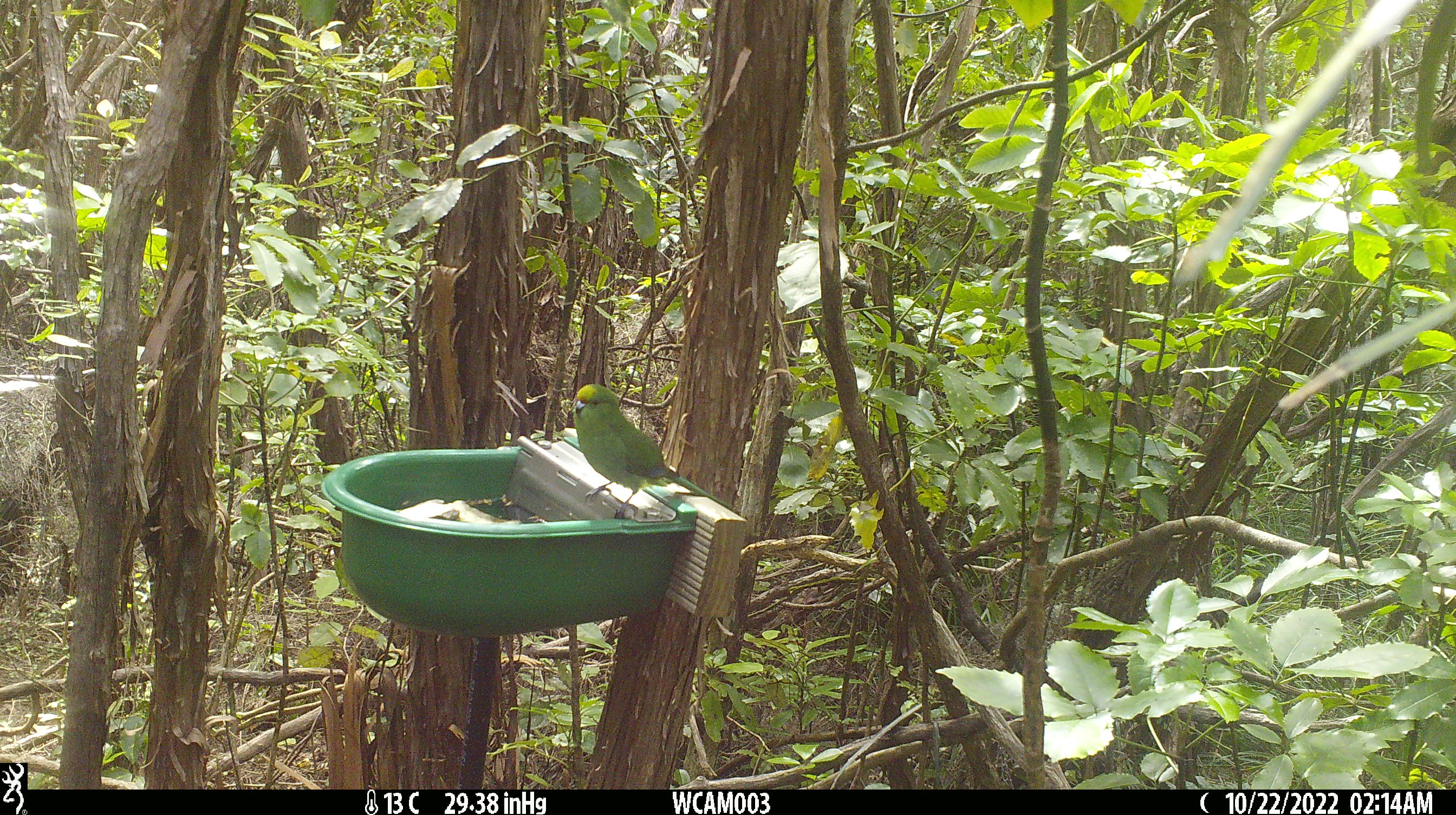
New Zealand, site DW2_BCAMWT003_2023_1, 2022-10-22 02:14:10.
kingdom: Animalia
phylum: Chordata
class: Aves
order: Psittaciformes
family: Psittaculidae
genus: Cyanoramphus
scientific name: Cyanoramphus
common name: parakeet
Parakeet (Cyanoramphus).